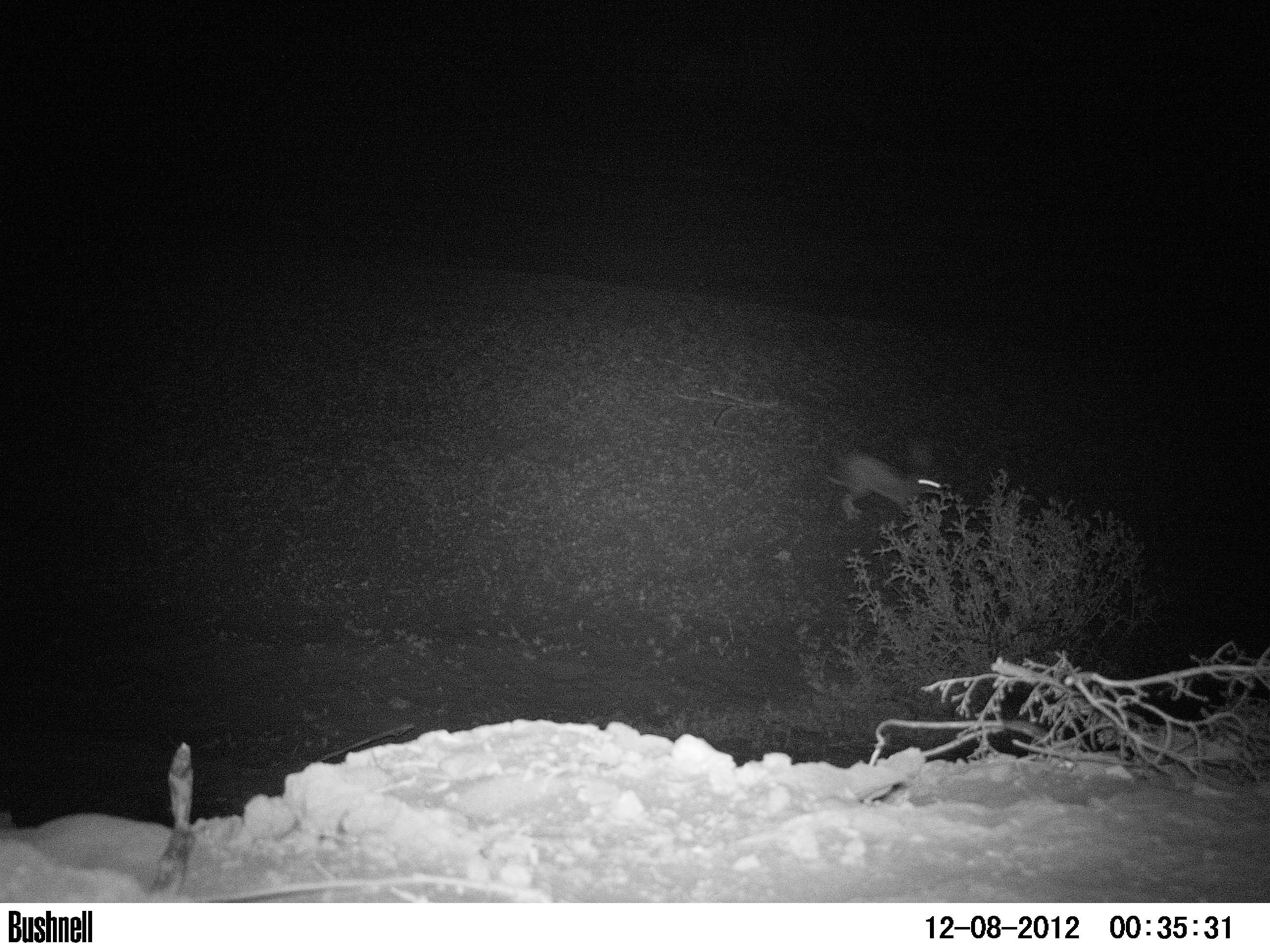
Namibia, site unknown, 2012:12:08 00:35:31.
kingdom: Animalia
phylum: Chordata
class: Mammalia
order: Lagomorpha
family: Leporidae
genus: Lepus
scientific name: Lepus capensis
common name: cape hare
Lepus capensis (cape hare).